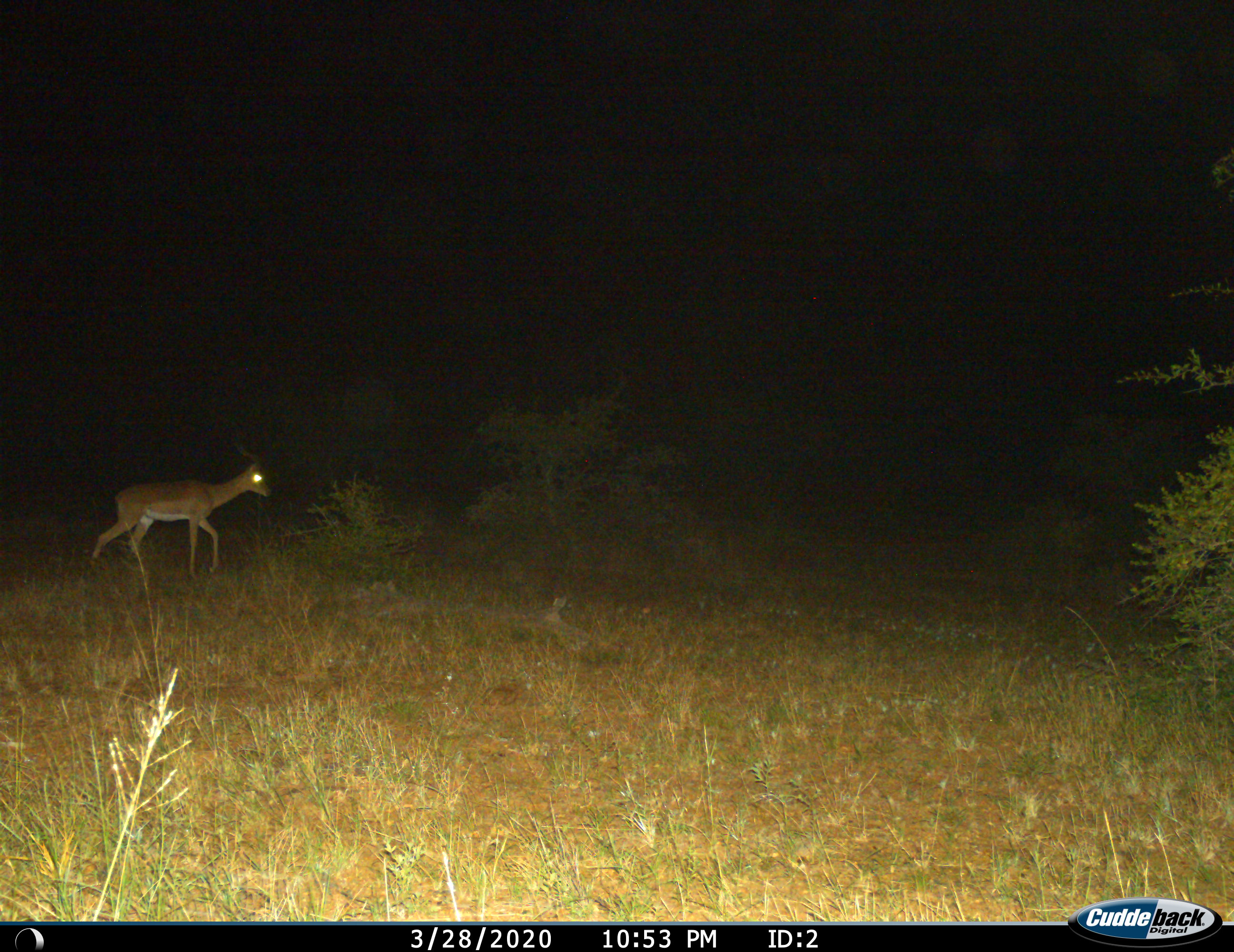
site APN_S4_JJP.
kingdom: Animalia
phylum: Chordata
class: Mammalia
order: Artiodactyla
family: Bovidae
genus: Aepyceros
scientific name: Aepyceros melampus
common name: impala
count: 1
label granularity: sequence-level